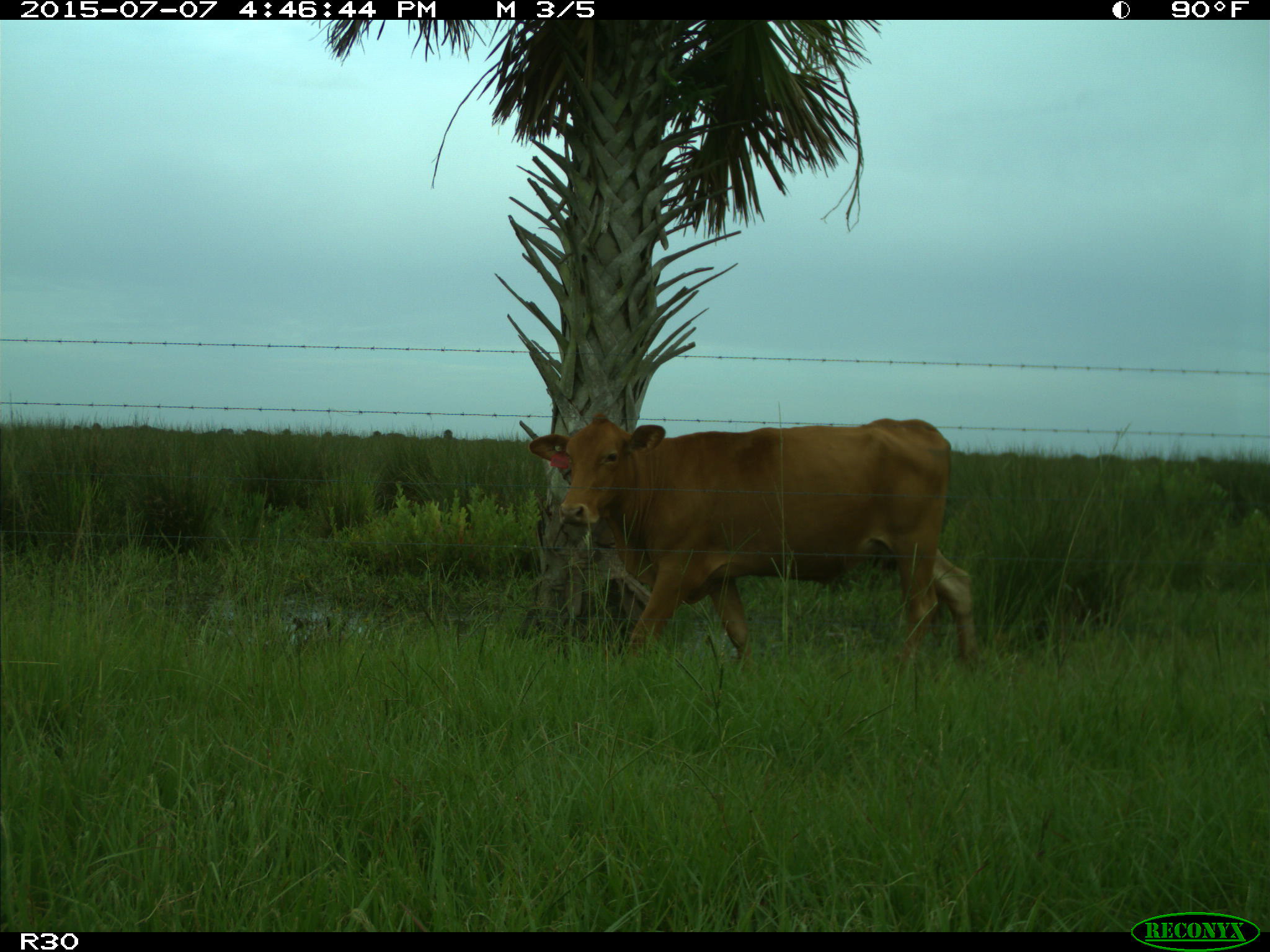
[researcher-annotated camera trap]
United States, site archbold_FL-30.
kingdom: Animalia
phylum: Chordata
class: Mammalia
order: Artiodactyla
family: Bovidae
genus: Bos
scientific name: Bos taurus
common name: domestic cow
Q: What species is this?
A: Bos taurus (domestic cow).